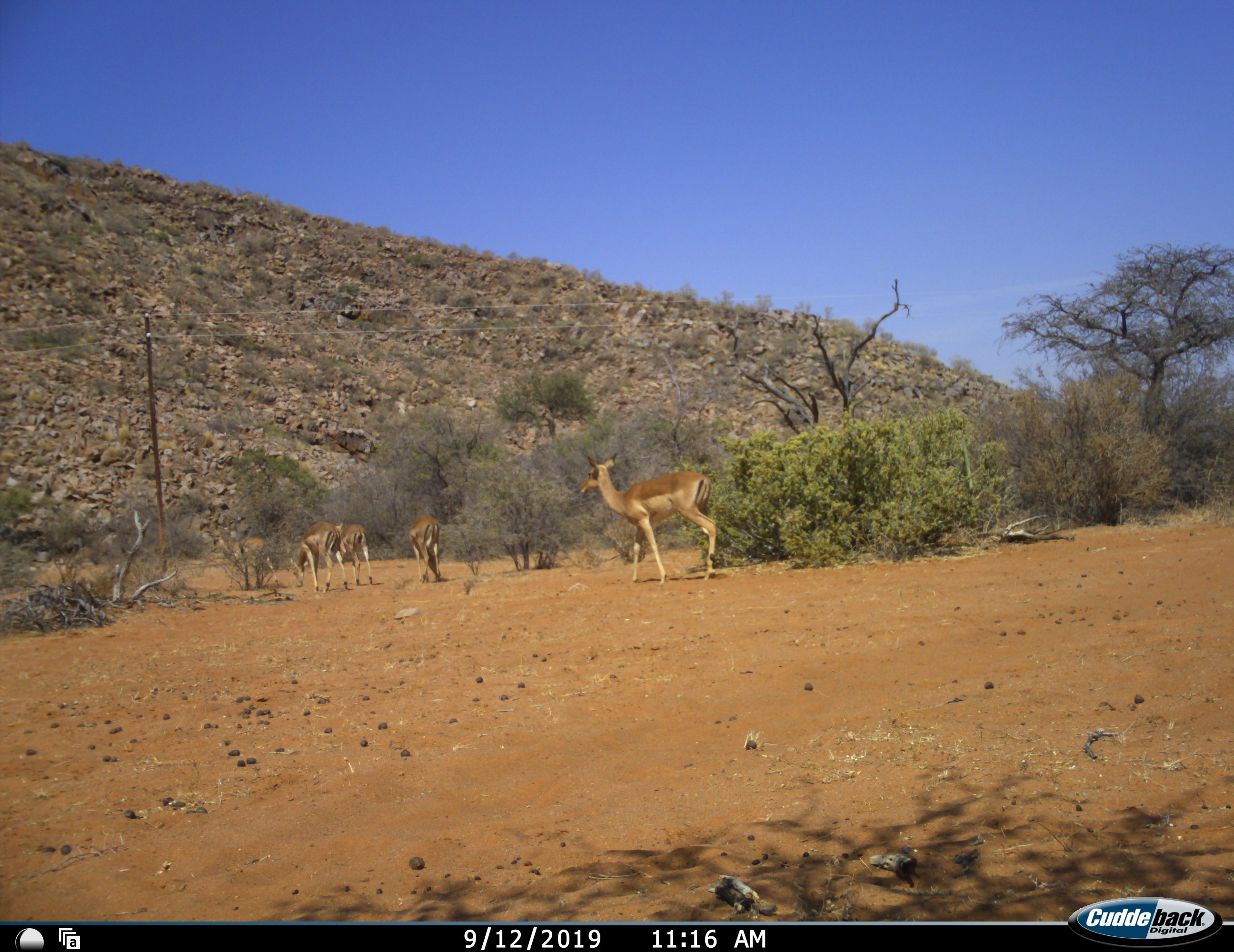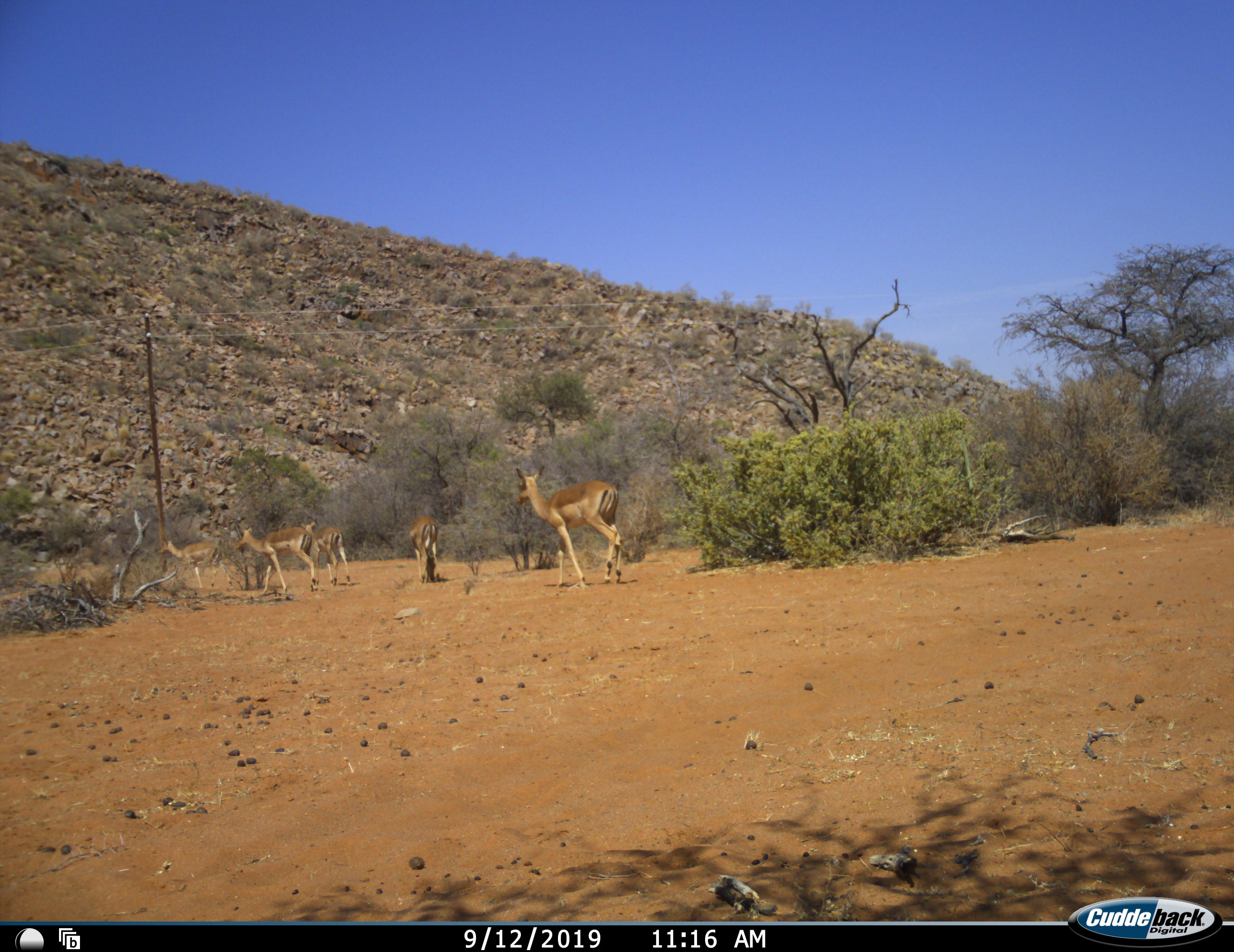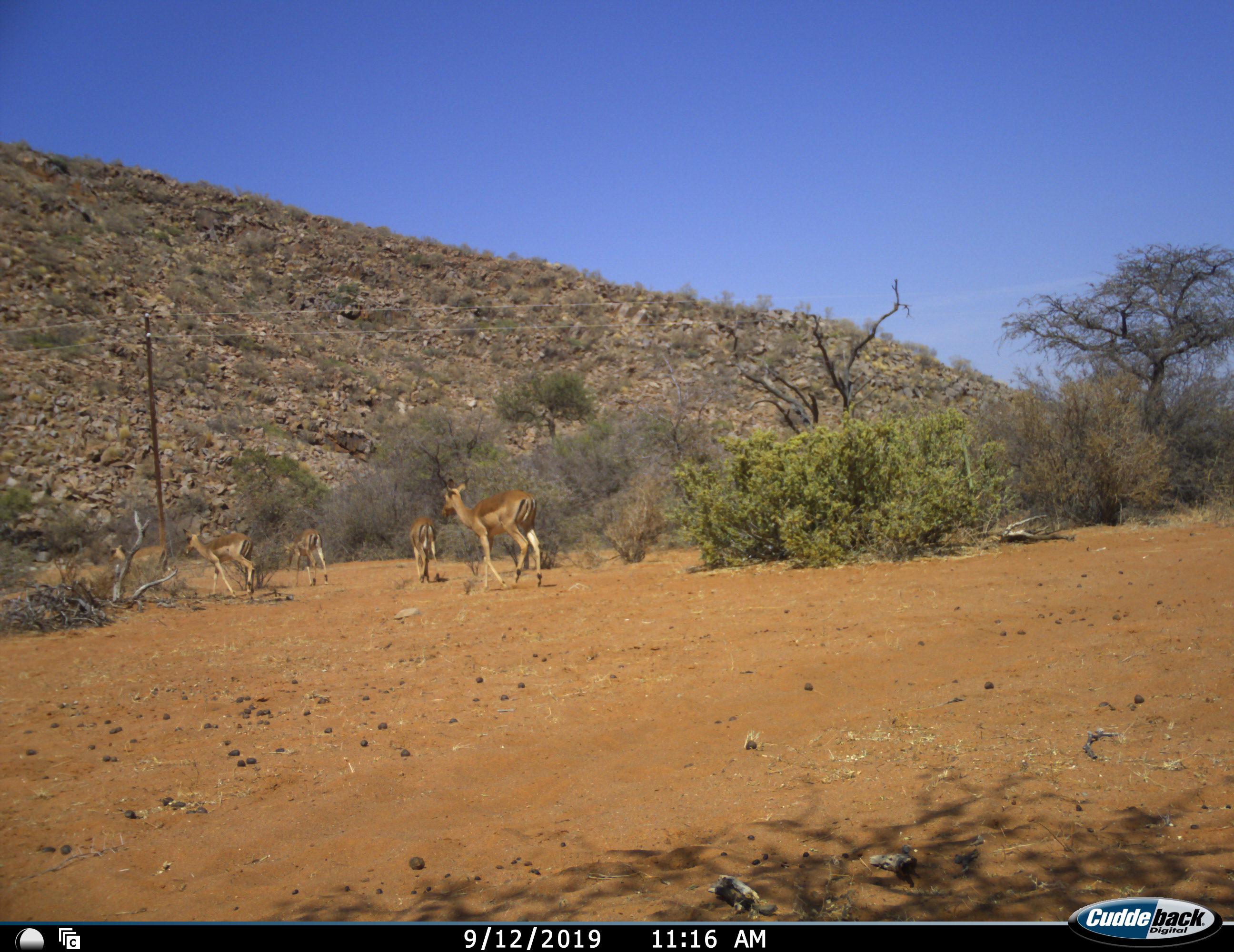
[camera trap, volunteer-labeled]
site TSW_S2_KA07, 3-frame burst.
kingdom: Animalia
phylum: Chordata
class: Mammalia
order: Artiodactyla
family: Bovidae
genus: Aepyceros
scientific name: Aepyceros melampus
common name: impala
Impala (Aepyceros melampus), count 5. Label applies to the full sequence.